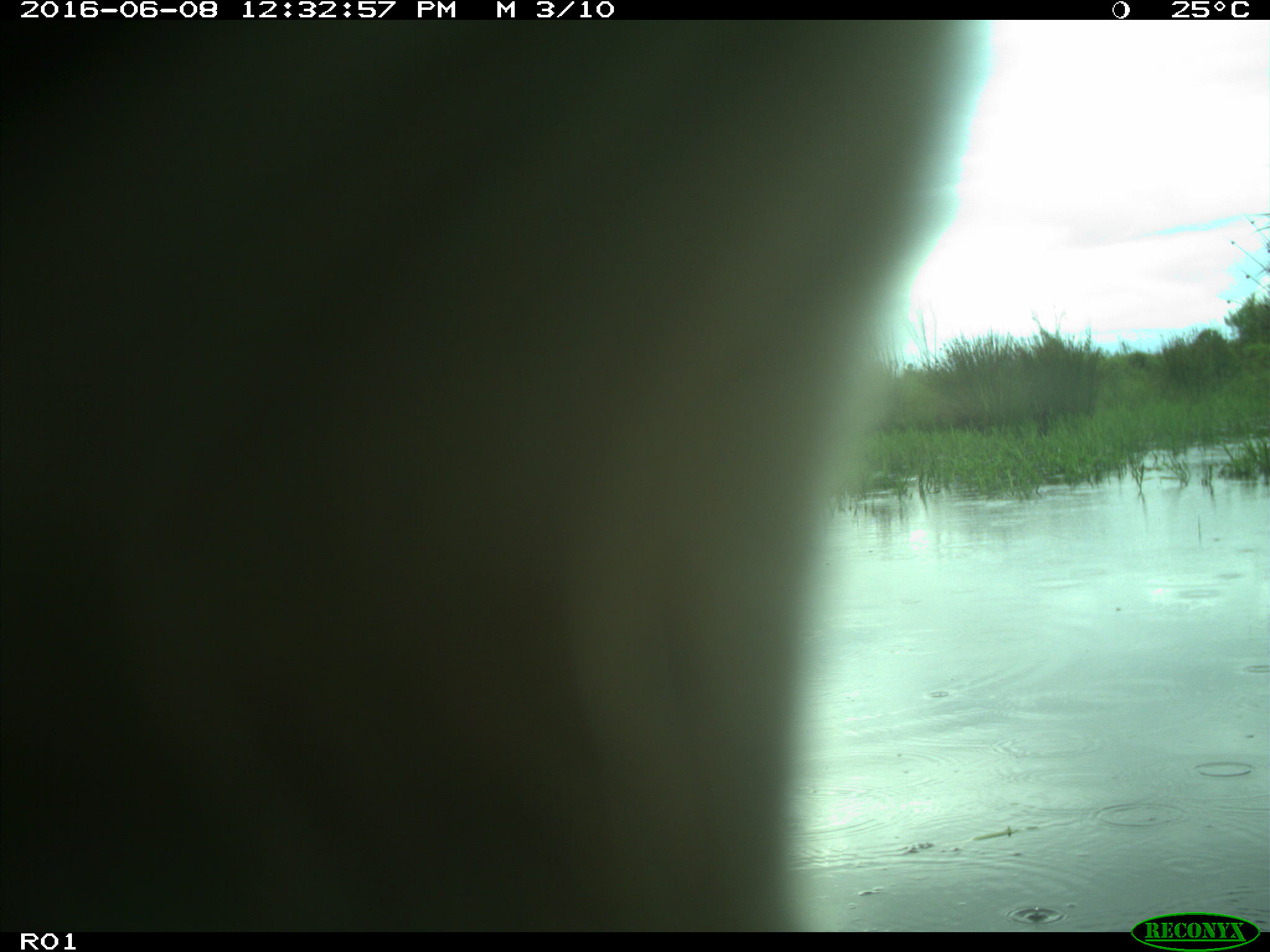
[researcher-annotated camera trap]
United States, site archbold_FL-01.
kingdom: Animalia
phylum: Chordata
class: Mammalia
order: Artiodactyla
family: Bovidae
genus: Bos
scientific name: Bos taurus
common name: domestic cow